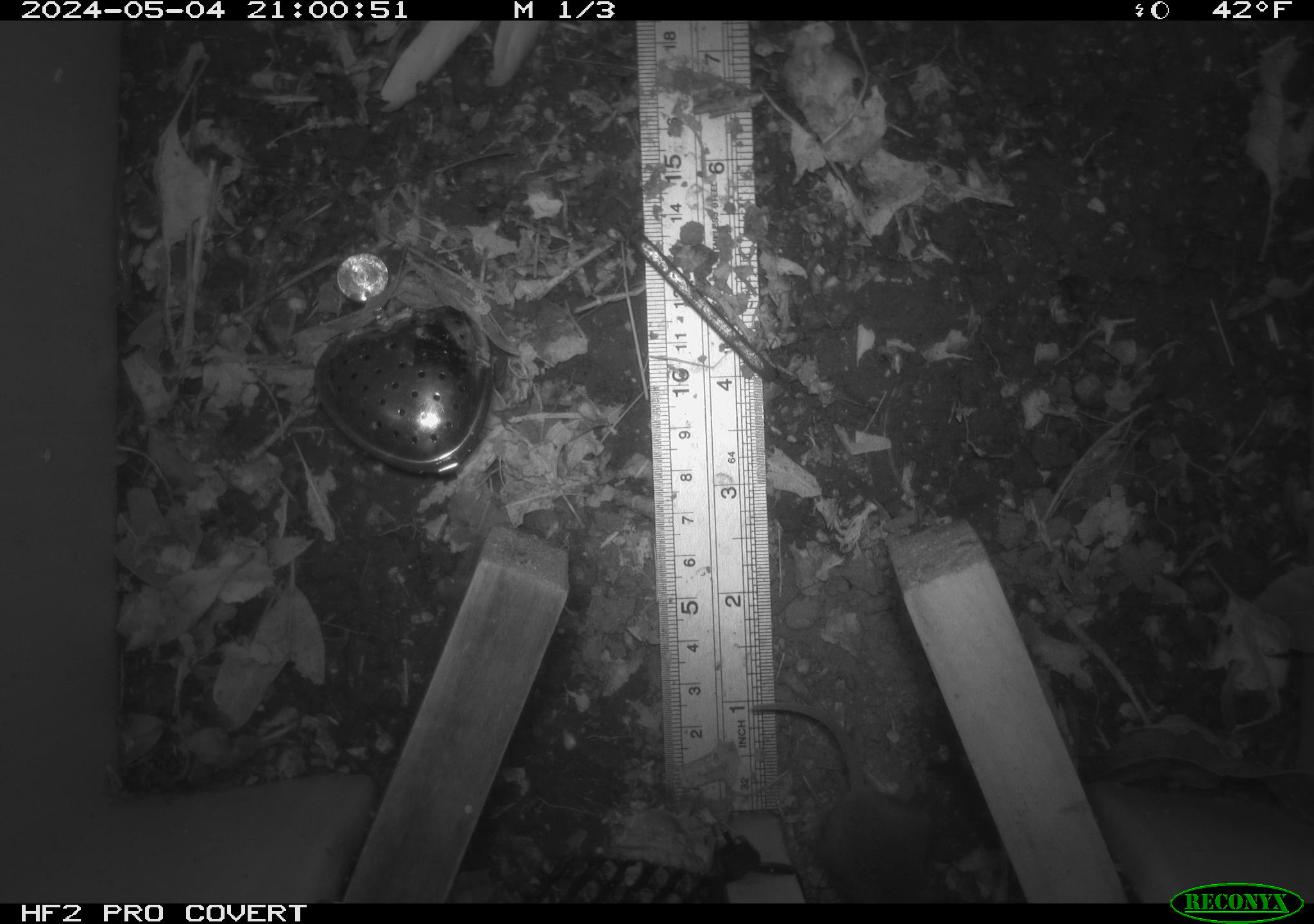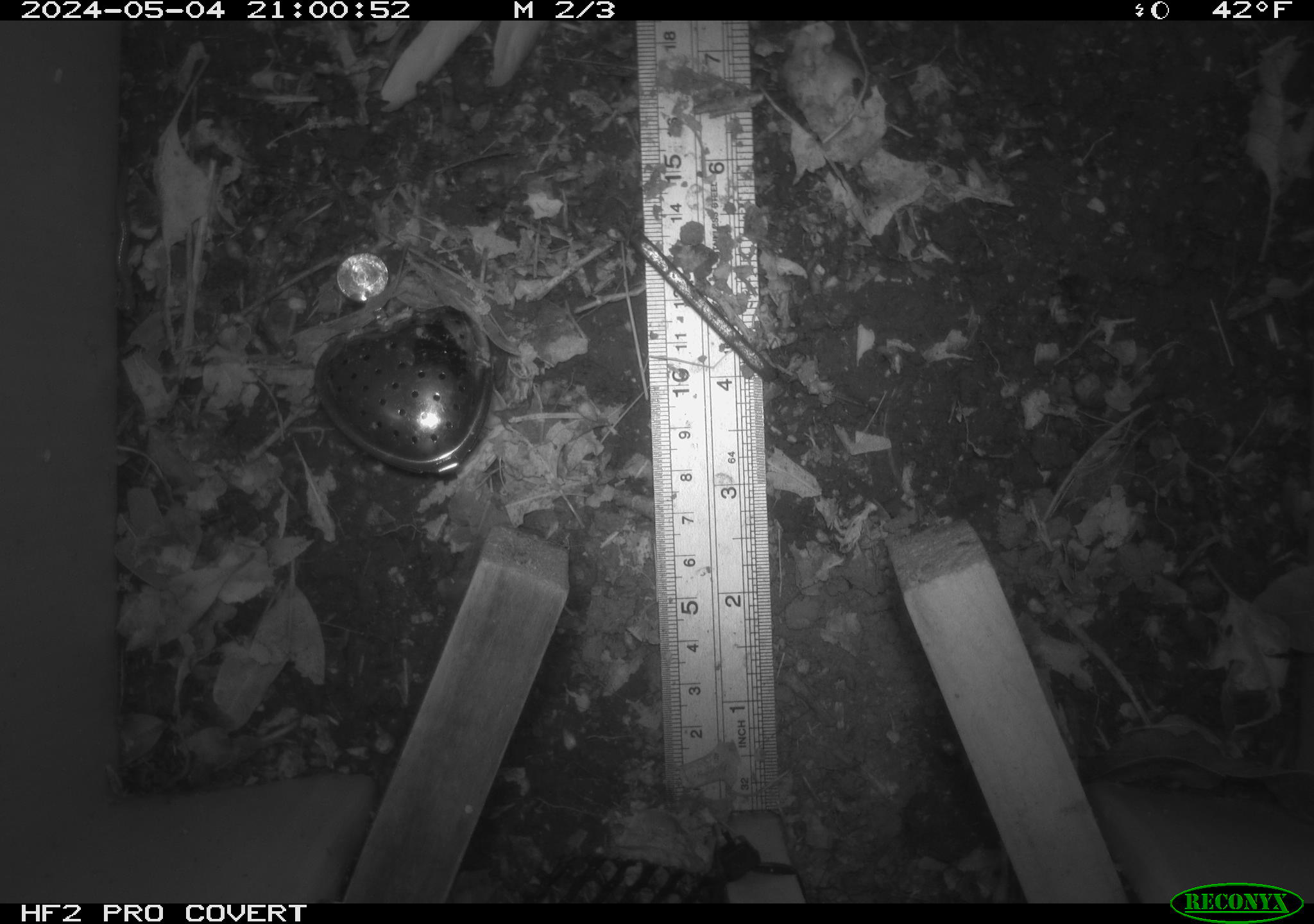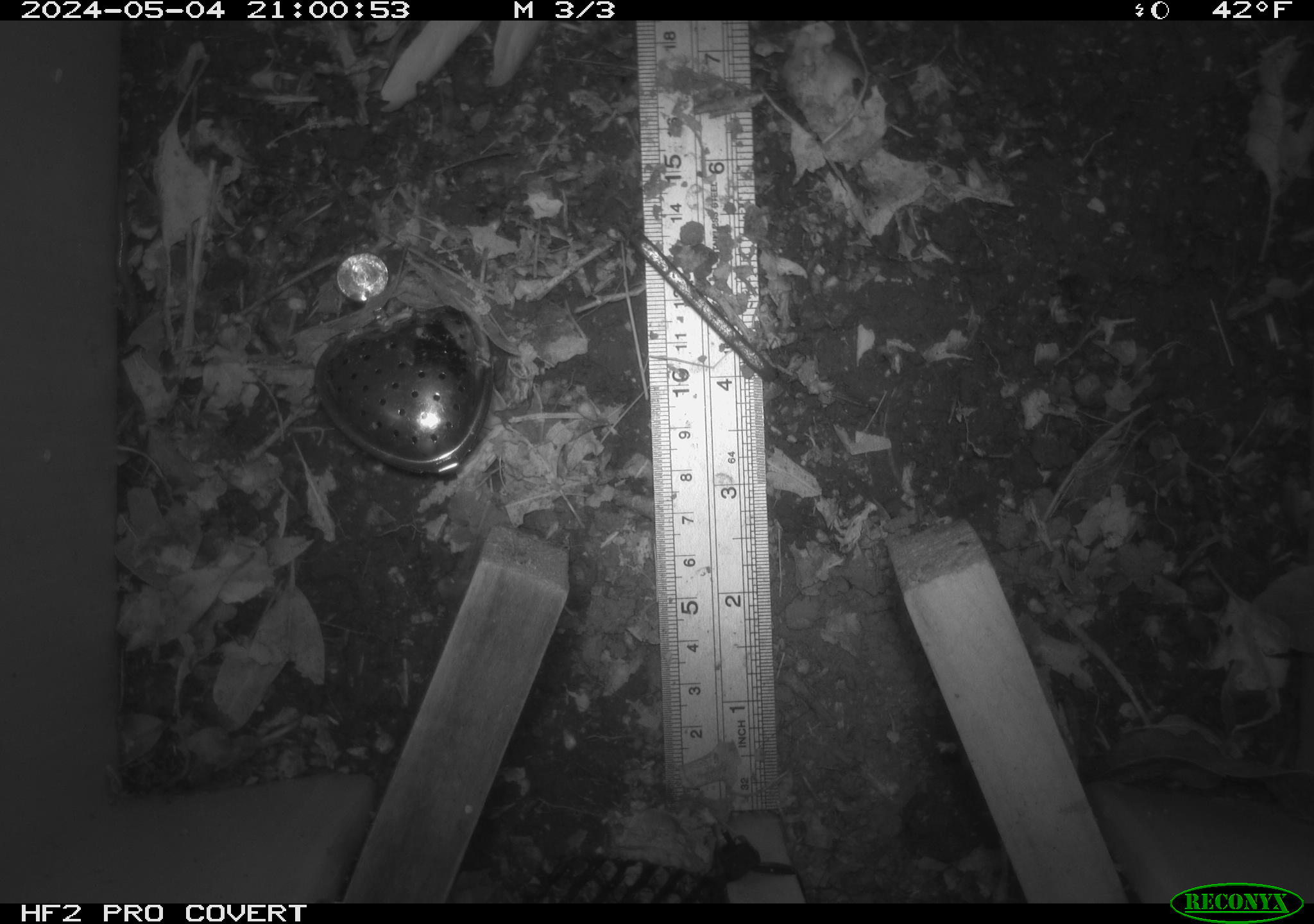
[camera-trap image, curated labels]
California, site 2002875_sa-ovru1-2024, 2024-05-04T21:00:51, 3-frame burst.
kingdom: Animalia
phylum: Chordata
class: Mammalia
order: Rodentia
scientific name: Rodentia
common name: mouse species